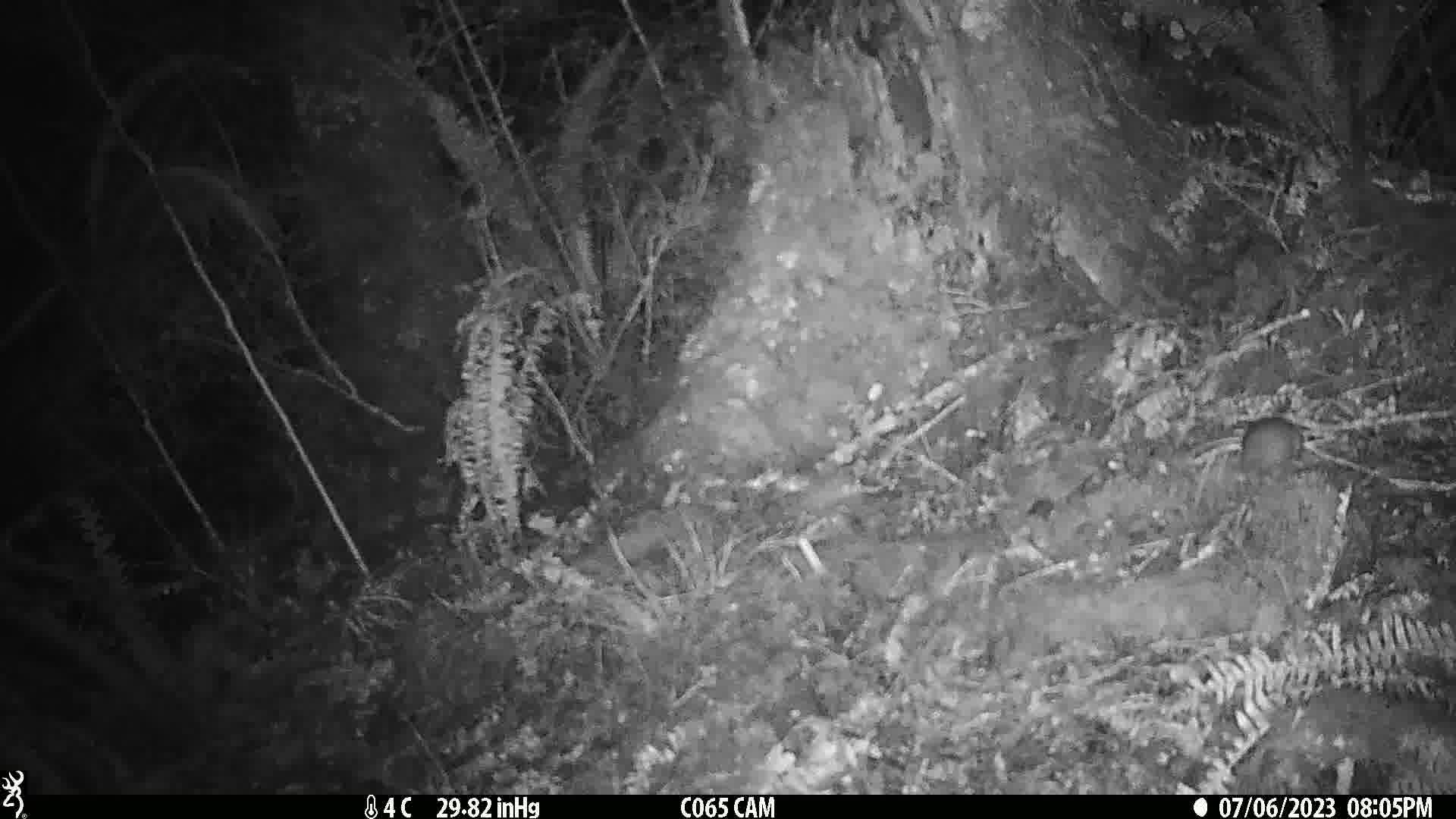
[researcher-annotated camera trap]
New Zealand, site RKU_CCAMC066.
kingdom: Animalia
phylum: Chordata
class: Mammalia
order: Rodentia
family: Muridae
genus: Rattus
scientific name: Rattus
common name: rat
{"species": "rat (Rattus)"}